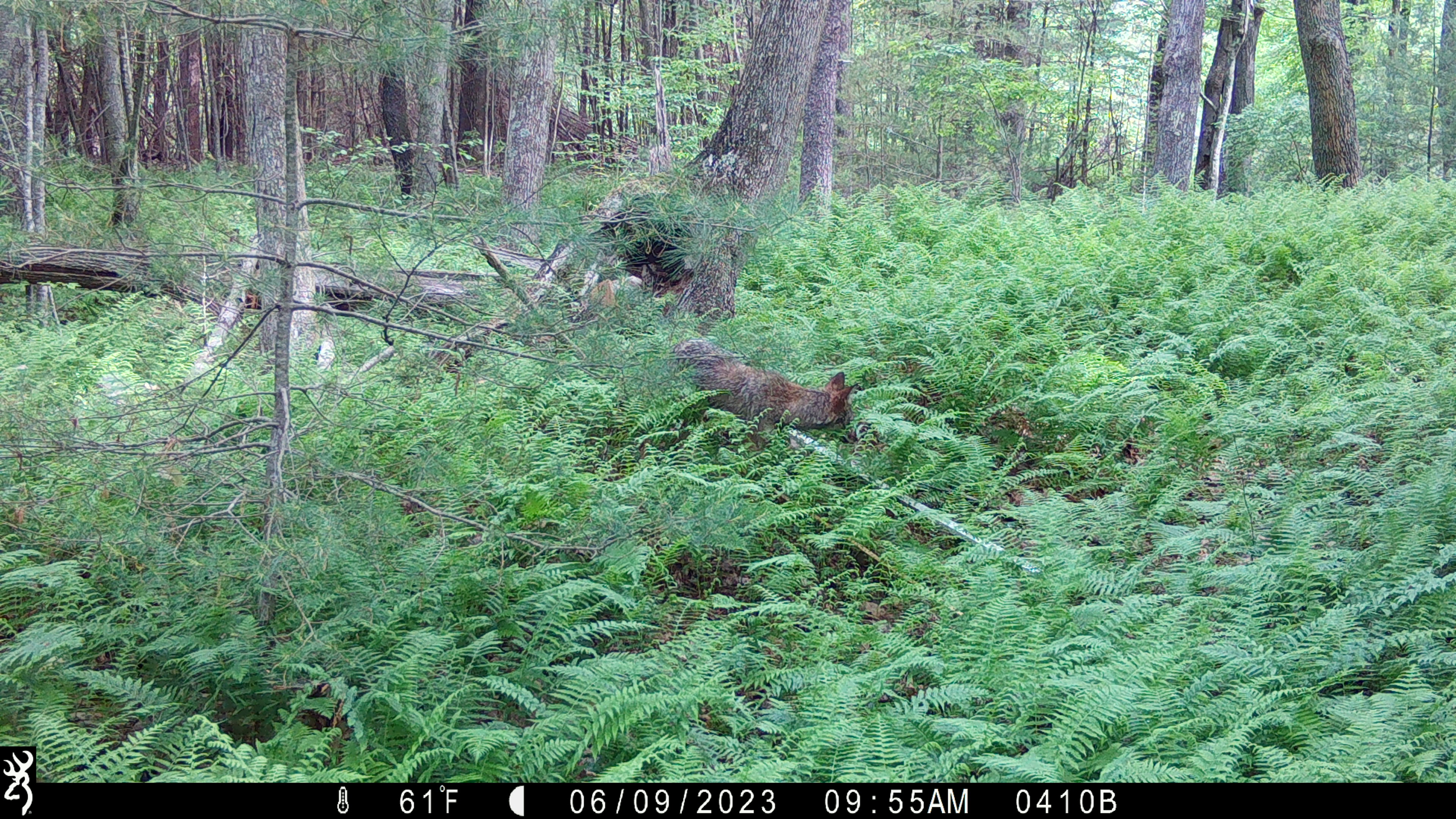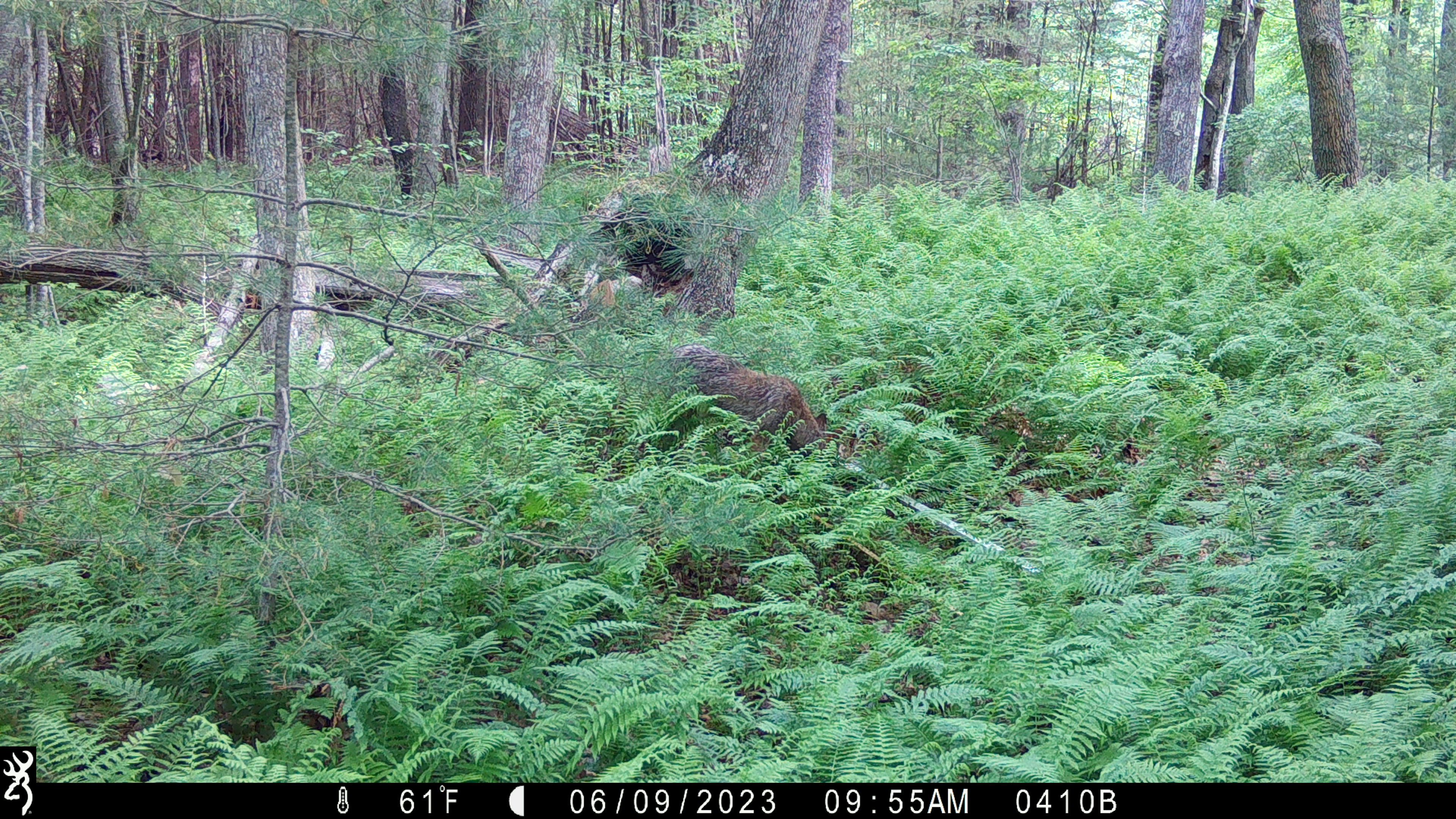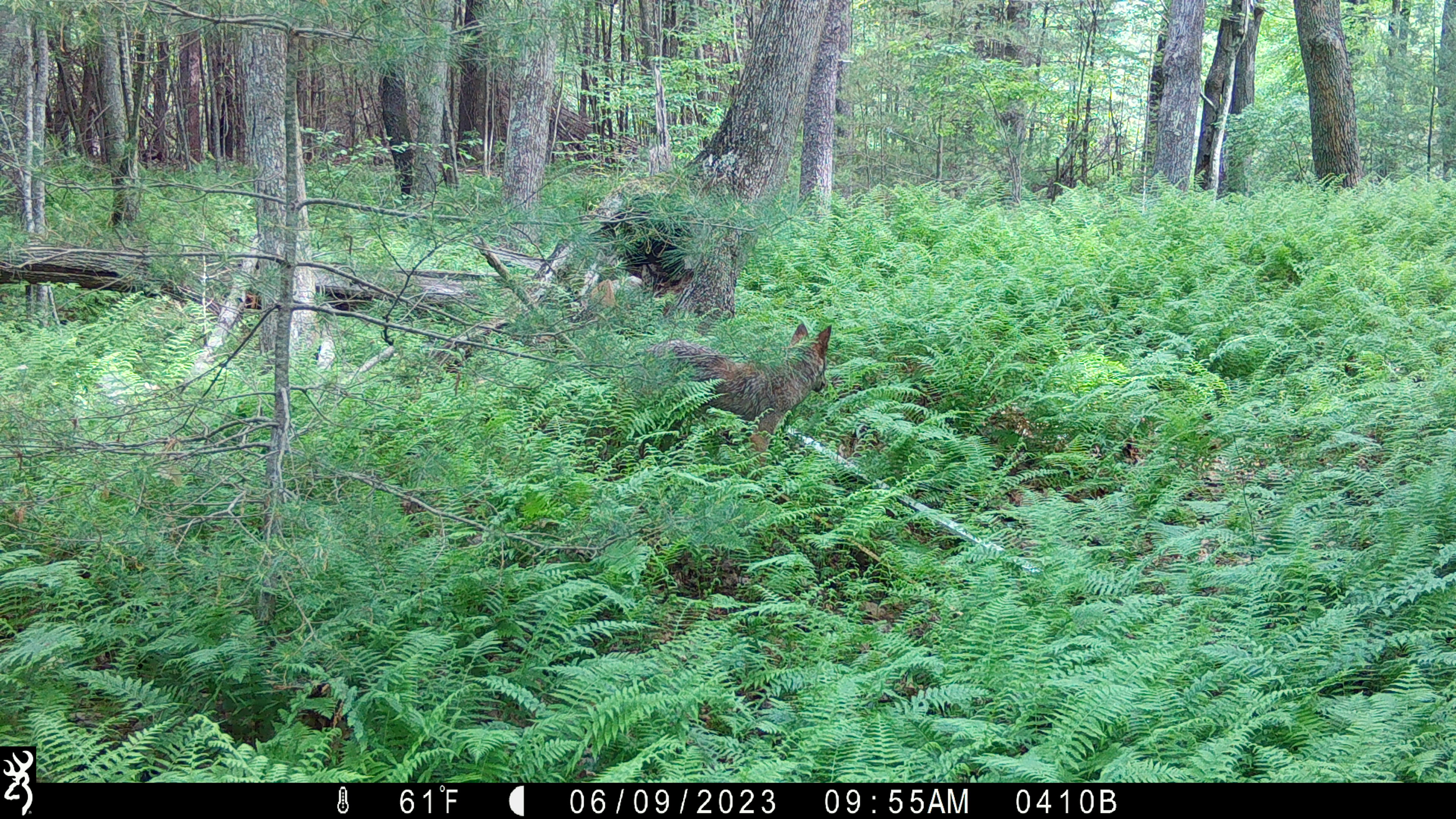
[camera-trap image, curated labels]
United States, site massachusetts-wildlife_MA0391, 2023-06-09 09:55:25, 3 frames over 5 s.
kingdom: Animalia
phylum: Chordata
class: Mammalia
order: Carnivora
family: Canidae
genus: Canis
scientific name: Canis latrans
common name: coyote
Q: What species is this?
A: Coyote (Canis latrans).